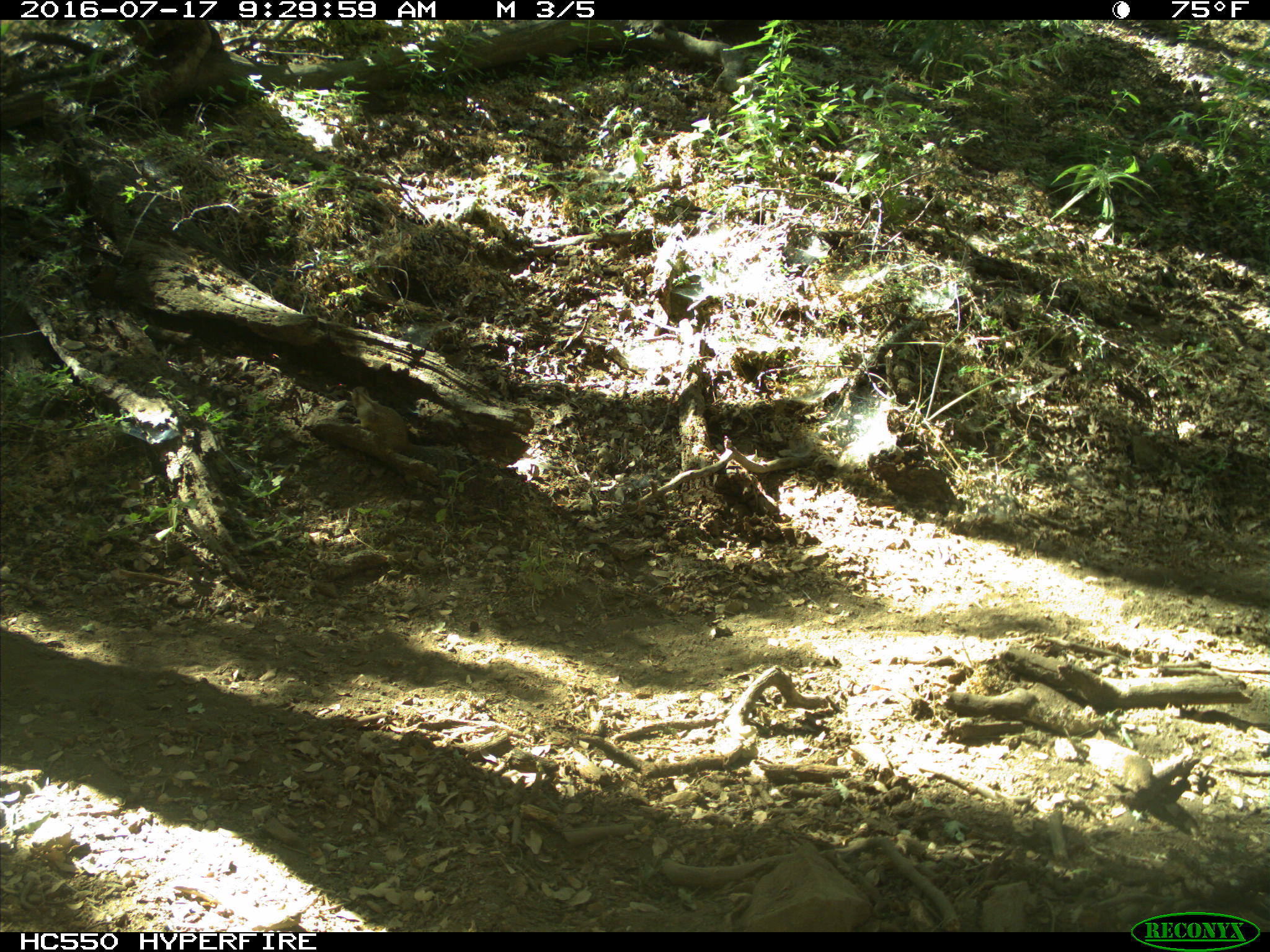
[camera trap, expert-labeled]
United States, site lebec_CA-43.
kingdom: Animalia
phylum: Chordata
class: Mammalia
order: Rodentia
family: Sciuridae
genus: Otospermophilus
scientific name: Otospermophilus beecheyi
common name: california ground squirrel